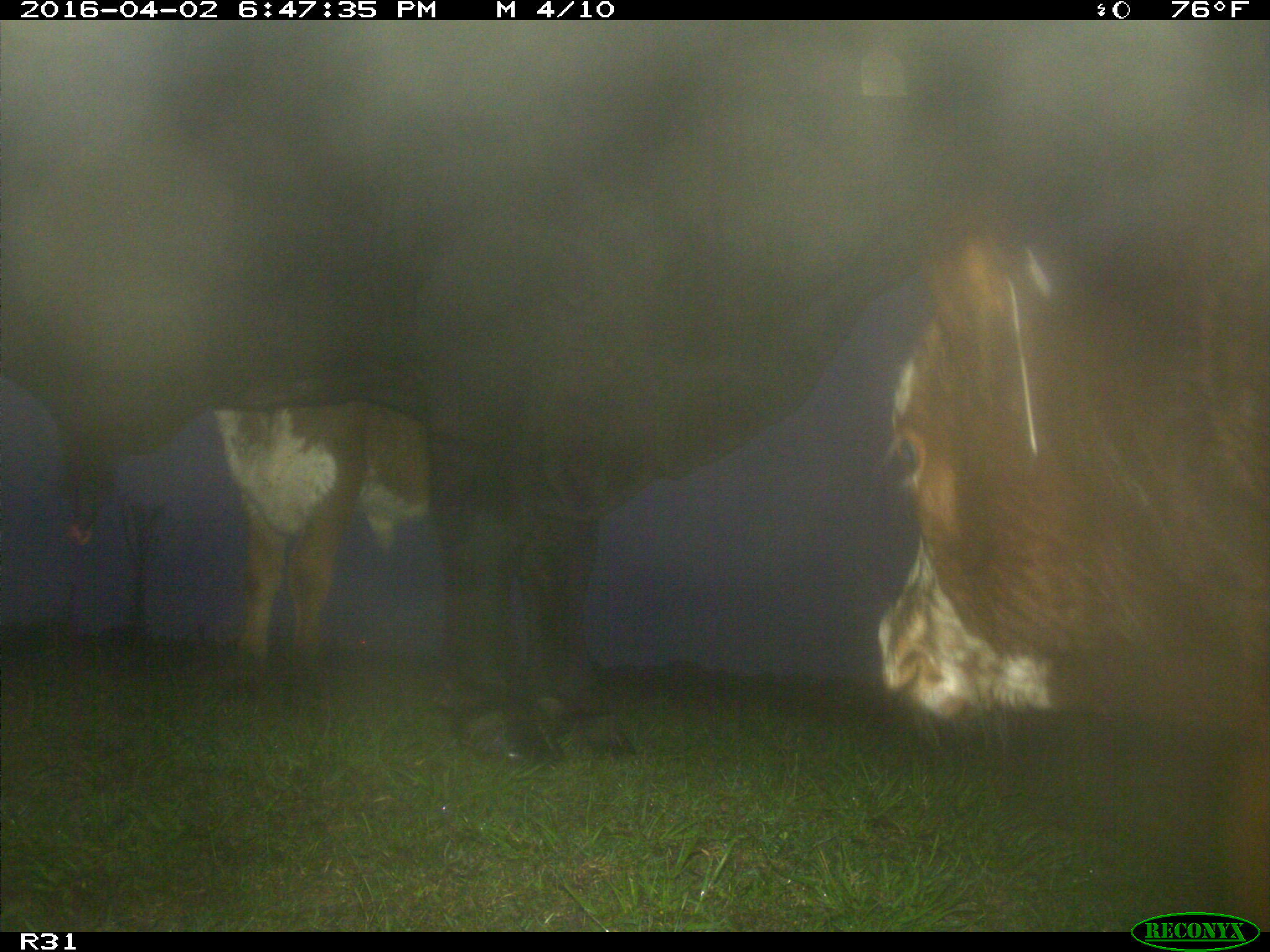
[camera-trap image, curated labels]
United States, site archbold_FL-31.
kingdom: Animalia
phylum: Chordata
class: Mammalia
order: Artiodactyla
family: Bovidae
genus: Bos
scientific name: Bos taurus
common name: domestic cow